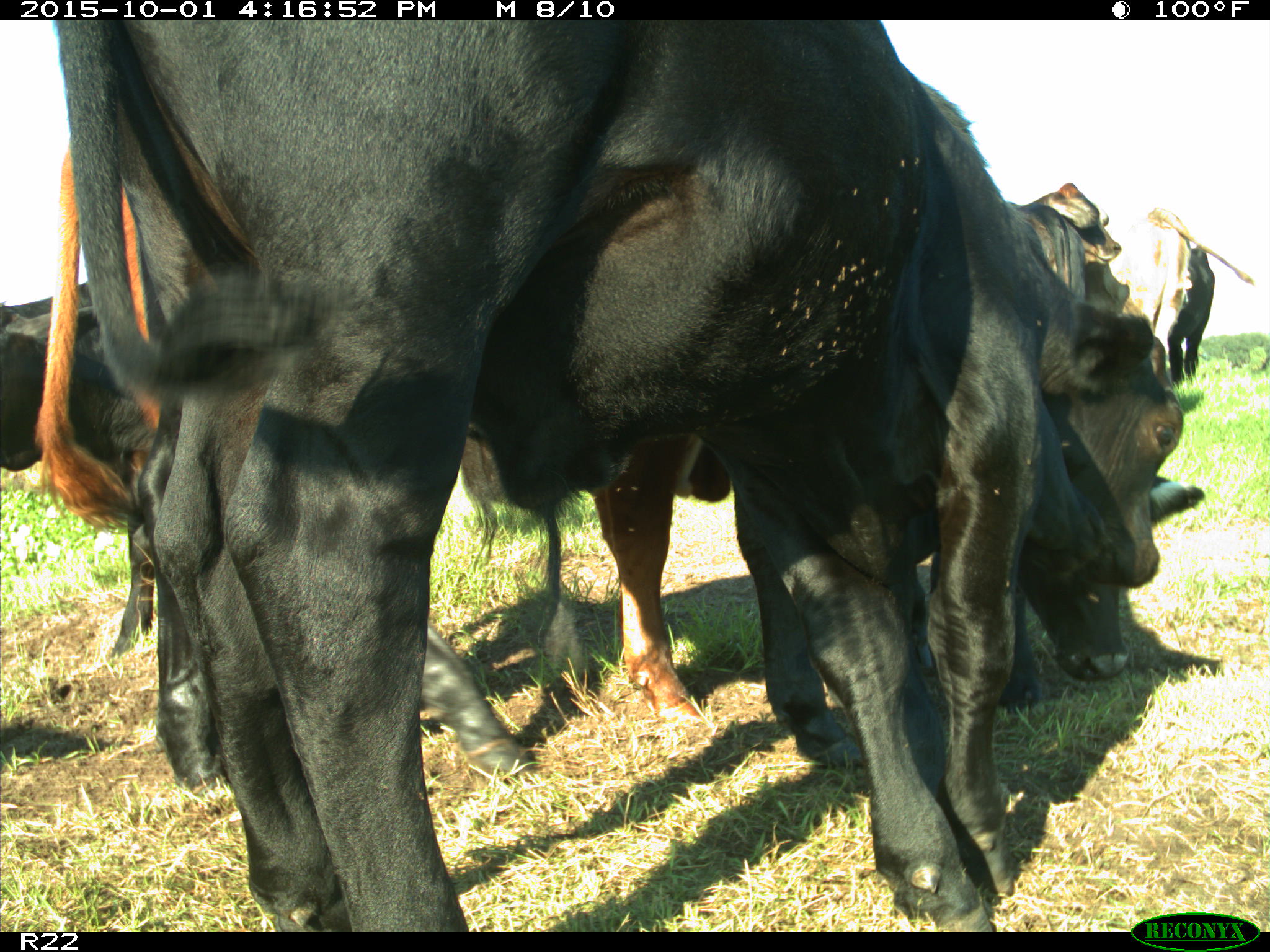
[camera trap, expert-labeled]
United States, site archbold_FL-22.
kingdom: Animalia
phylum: Chordata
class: Mammalia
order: Artiodactyla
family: Bovidae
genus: Bos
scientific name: Bos taurus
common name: domestic cow